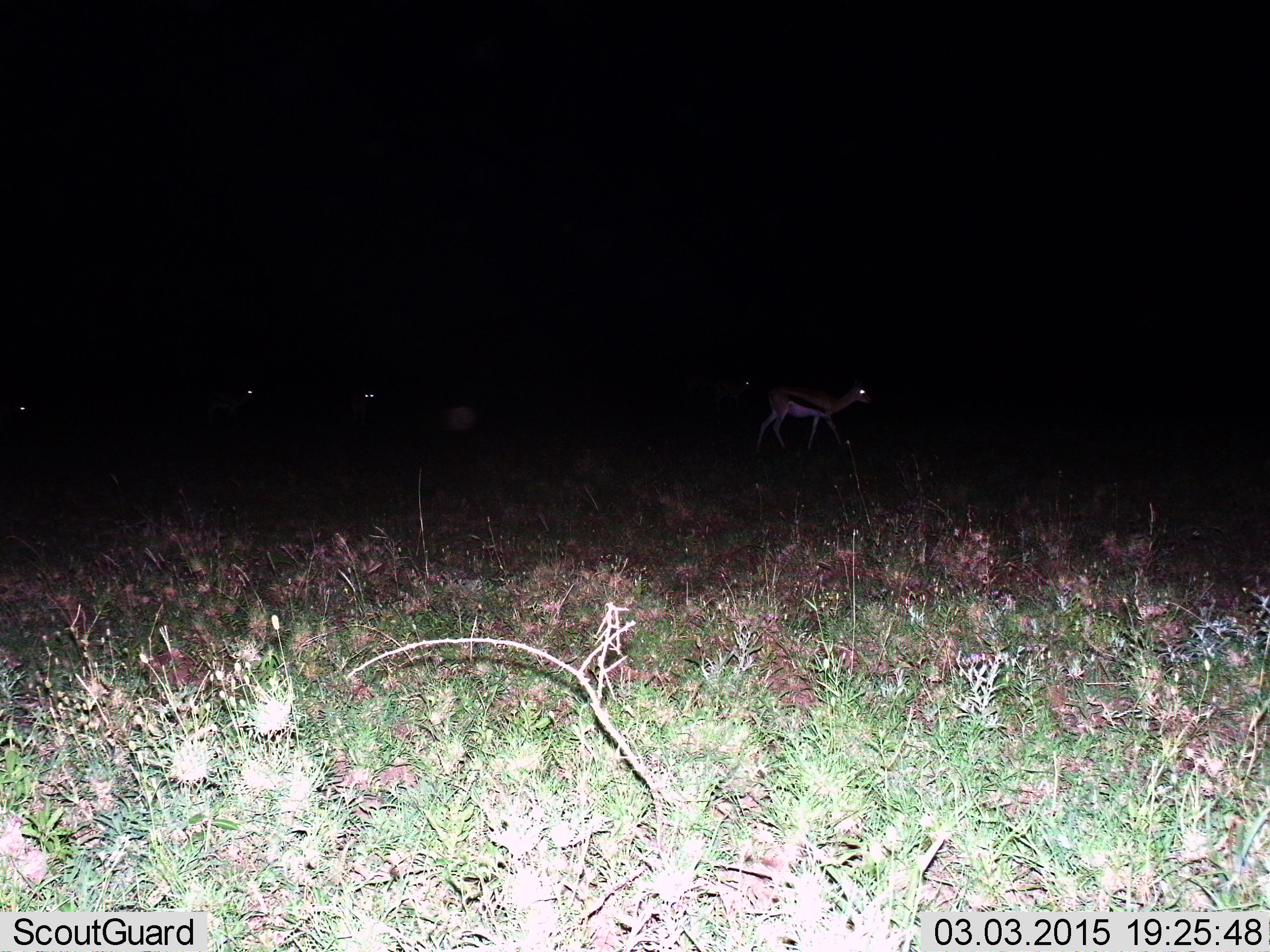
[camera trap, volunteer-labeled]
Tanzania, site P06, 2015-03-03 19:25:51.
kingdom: Animalia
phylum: Chordata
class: Mammalia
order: Artiodactyla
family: Bovidae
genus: Eudorcas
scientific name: Eudorcas thomsonii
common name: thomson's gazelle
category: gazellethomsons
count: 3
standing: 50%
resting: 10%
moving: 60%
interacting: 0%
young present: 10%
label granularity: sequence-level